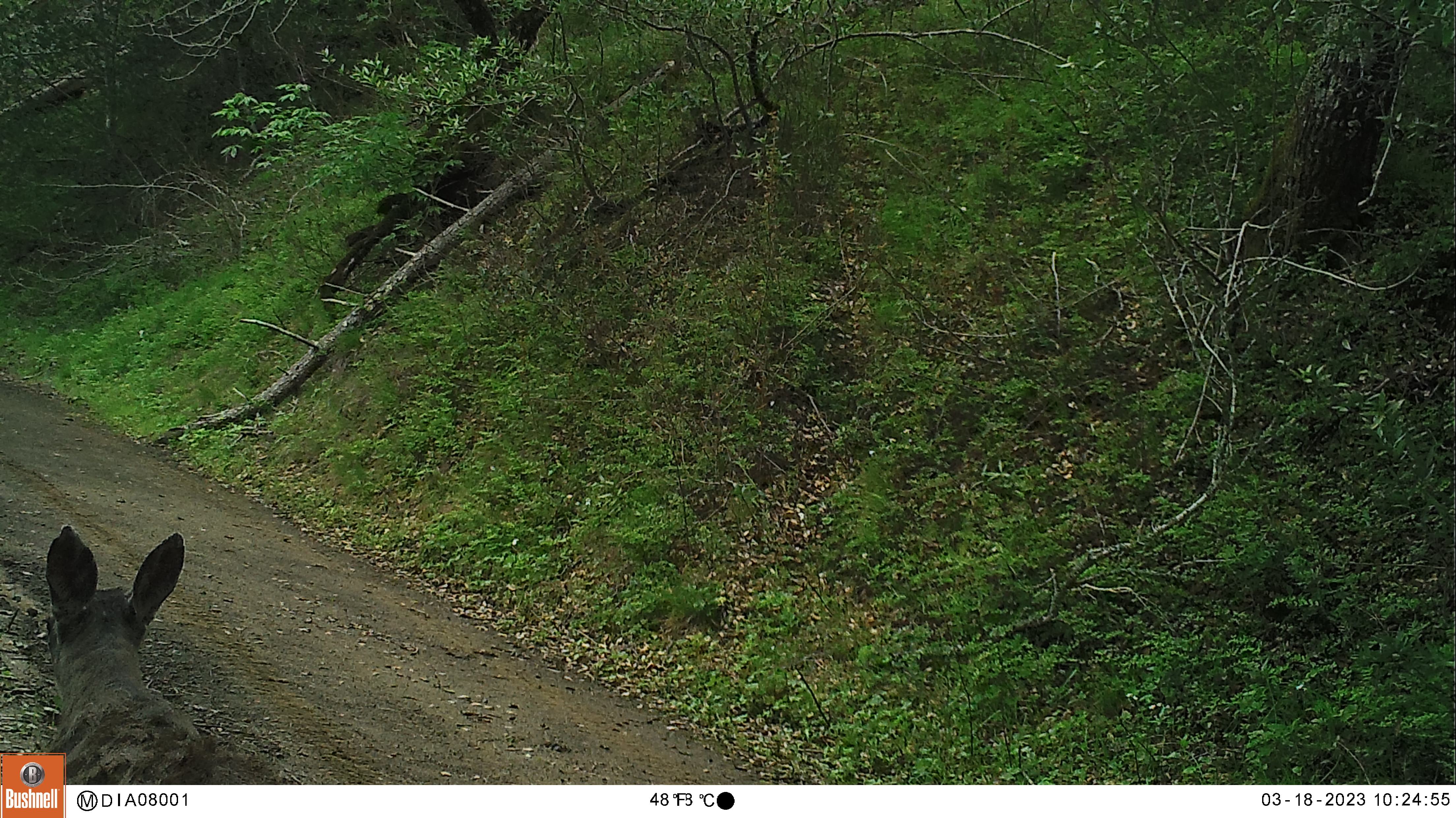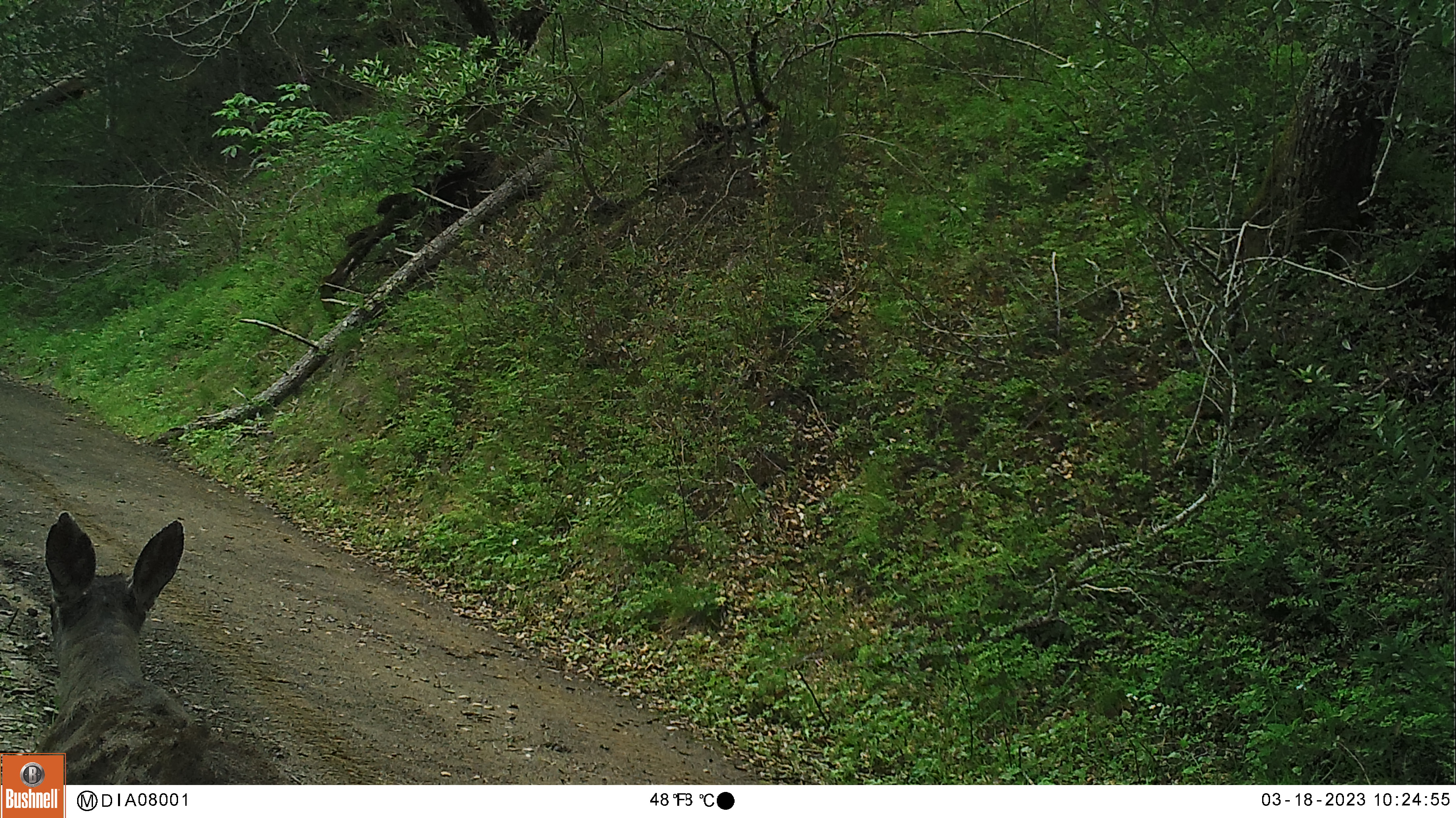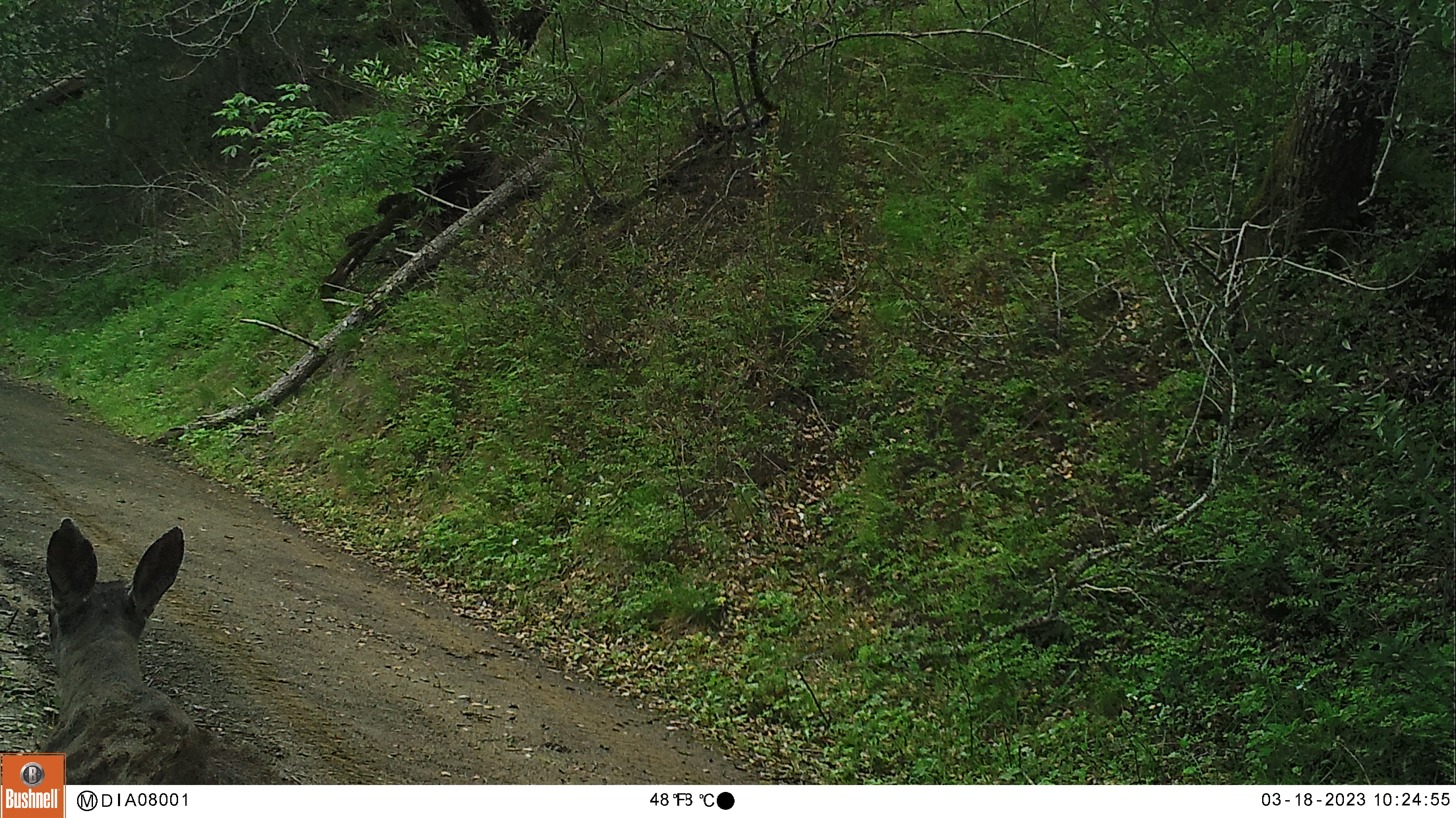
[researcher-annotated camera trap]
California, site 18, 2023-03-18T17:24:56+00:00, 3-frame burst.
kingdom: Animalia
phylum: Chordata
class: Mammalia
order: Artiodactyla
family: Cervidae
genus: Odocoileus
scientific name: Odocoileus hemionus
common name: mule deer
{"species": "mule deer (Odocoileus hemionus)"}